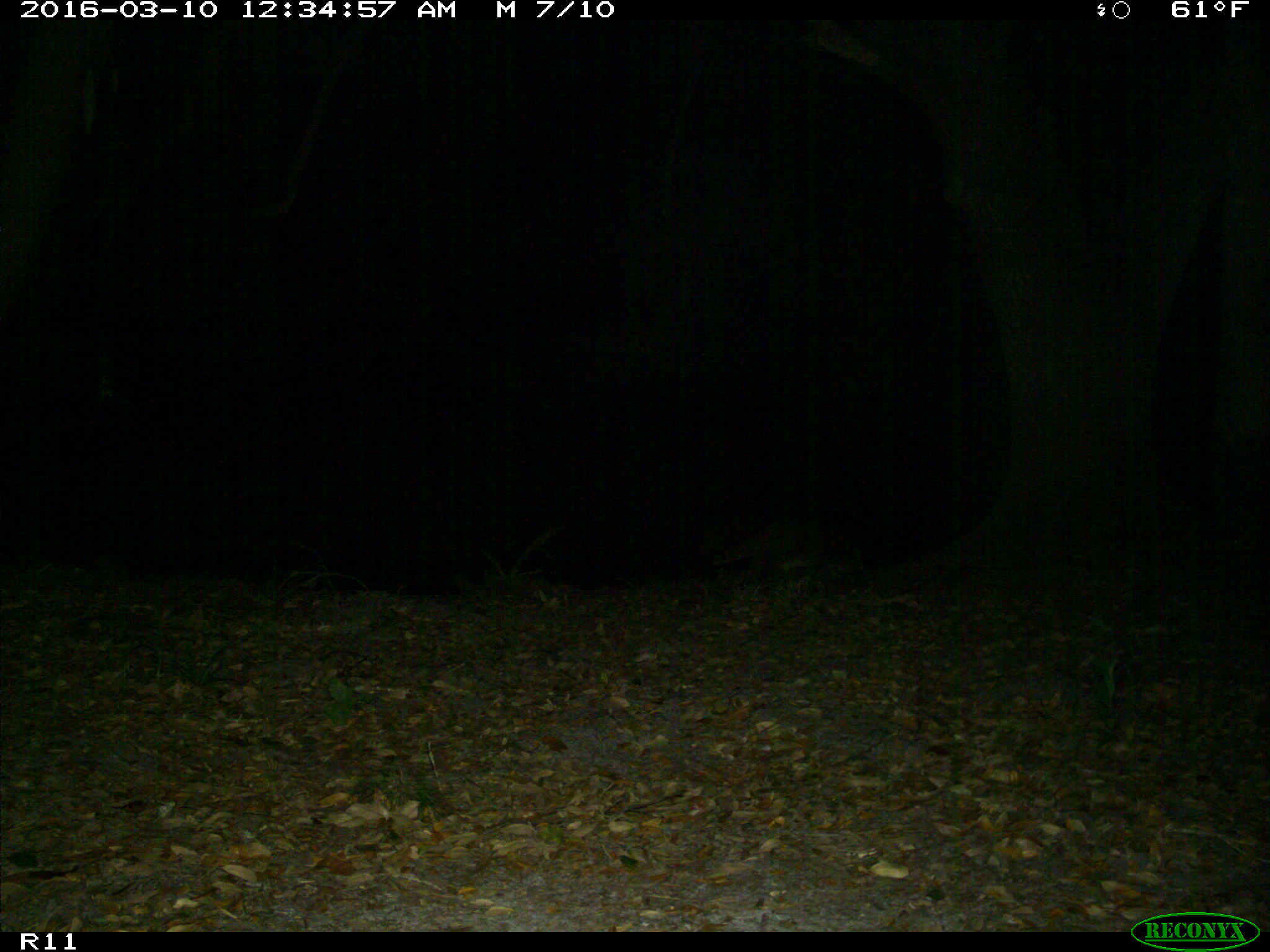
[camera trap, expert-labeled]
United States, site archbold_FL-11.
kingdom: Animalia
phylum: Chordata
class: Mammalia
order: Carnivora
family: Procyonidae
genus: Procyon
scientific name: Procyon lotor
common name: common raccoon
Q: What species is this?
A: Procyon lotor (common raccoon).